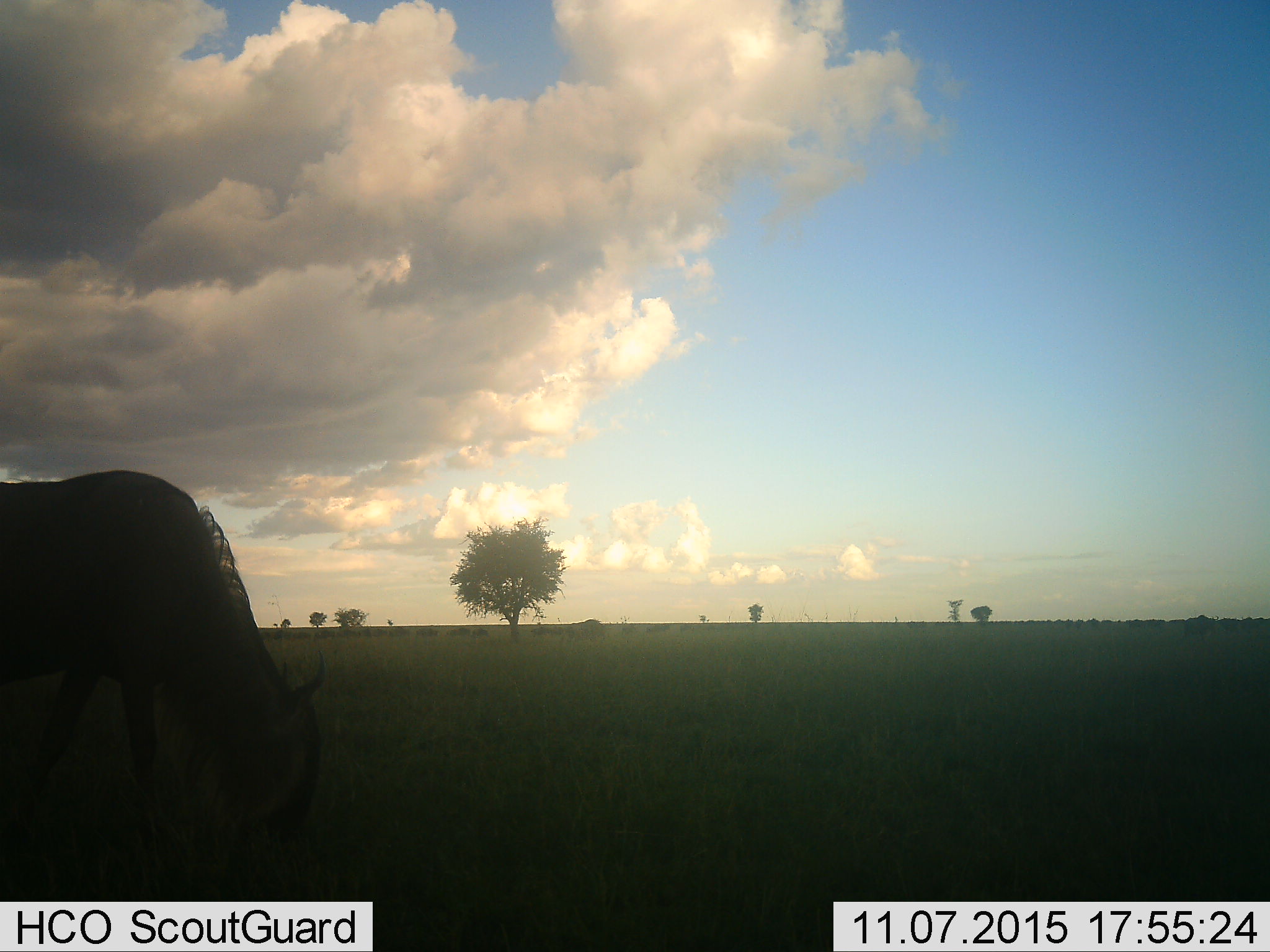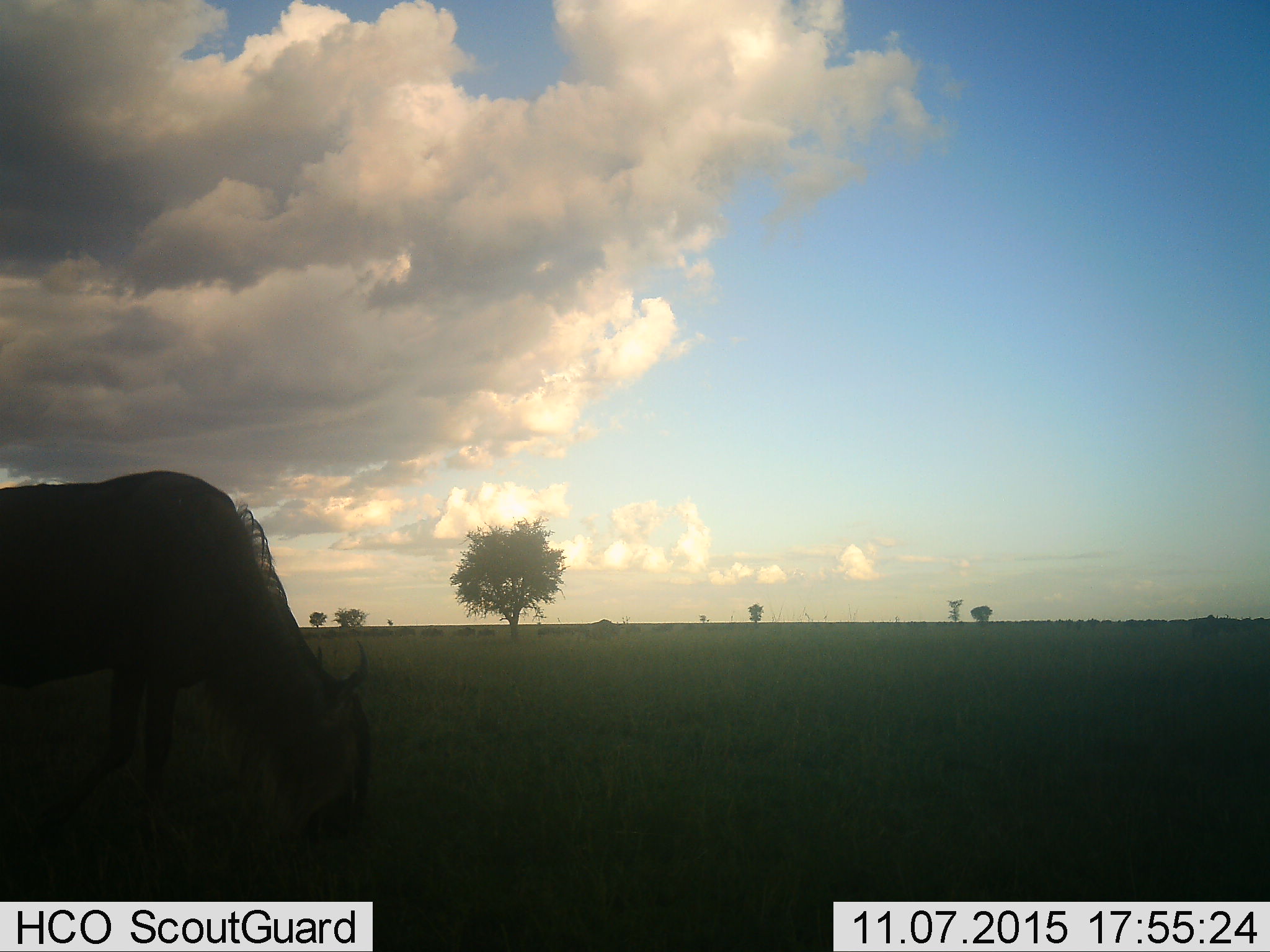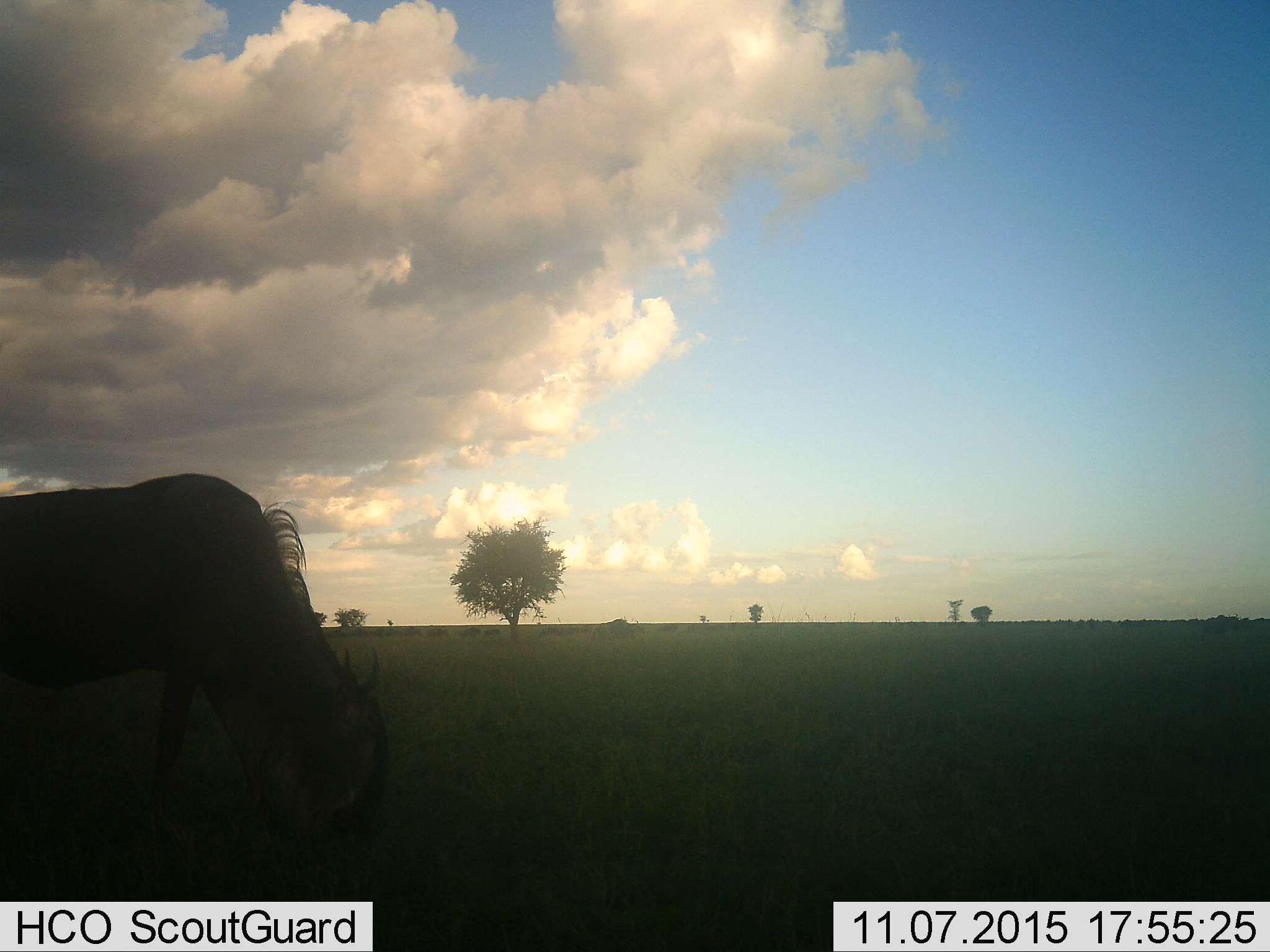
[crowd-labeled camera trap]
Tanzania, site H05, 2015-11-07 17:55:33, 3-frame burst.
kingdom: Animalia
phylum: Chordata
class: Mammalia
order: Artiodactyla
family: Bovidae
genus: Connochaetes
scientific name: Connochaetes taurinus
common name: blue wildebeest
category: wildebeest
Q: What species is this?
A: Wildebeest (blue wildebeest) (Connochaetes taurinus).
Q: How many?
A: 6.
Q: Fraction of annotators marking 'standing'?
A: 12%.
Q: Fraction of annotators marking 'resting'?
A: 0%.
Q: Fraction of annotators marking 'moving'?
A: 62%.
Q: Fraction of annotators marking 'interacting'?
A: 0%.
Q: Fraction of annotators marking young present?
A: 12%.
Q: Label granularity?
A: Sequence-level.